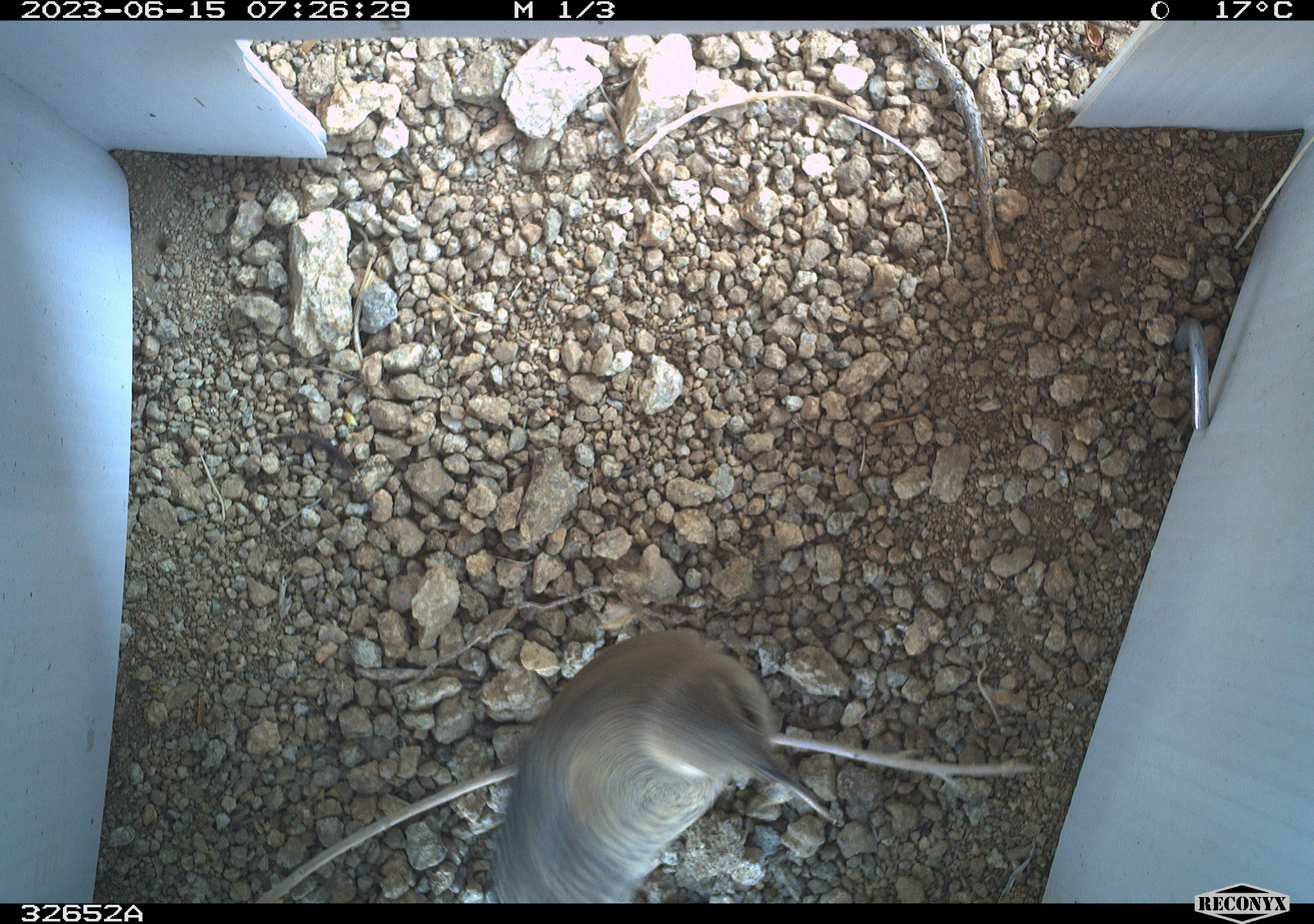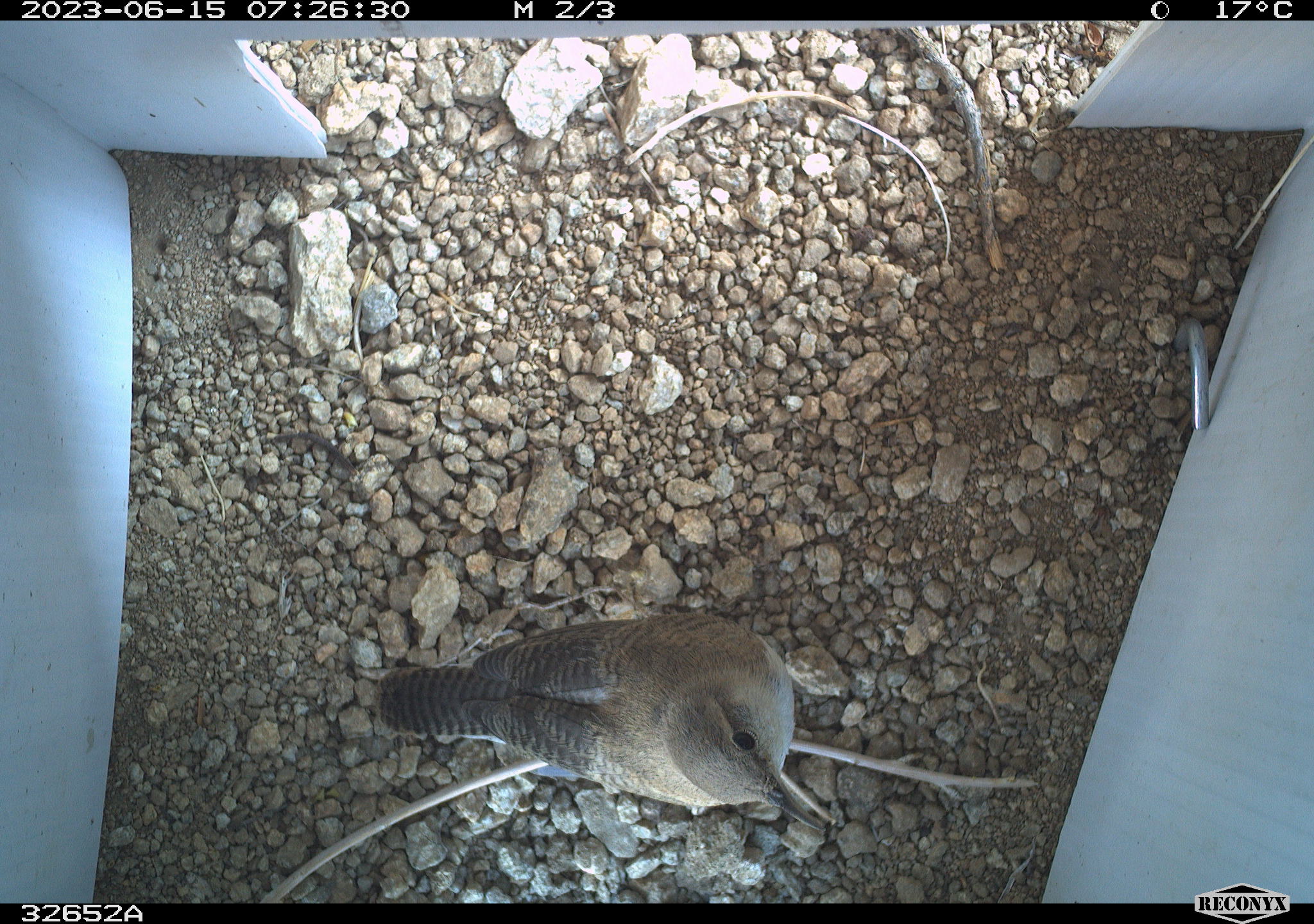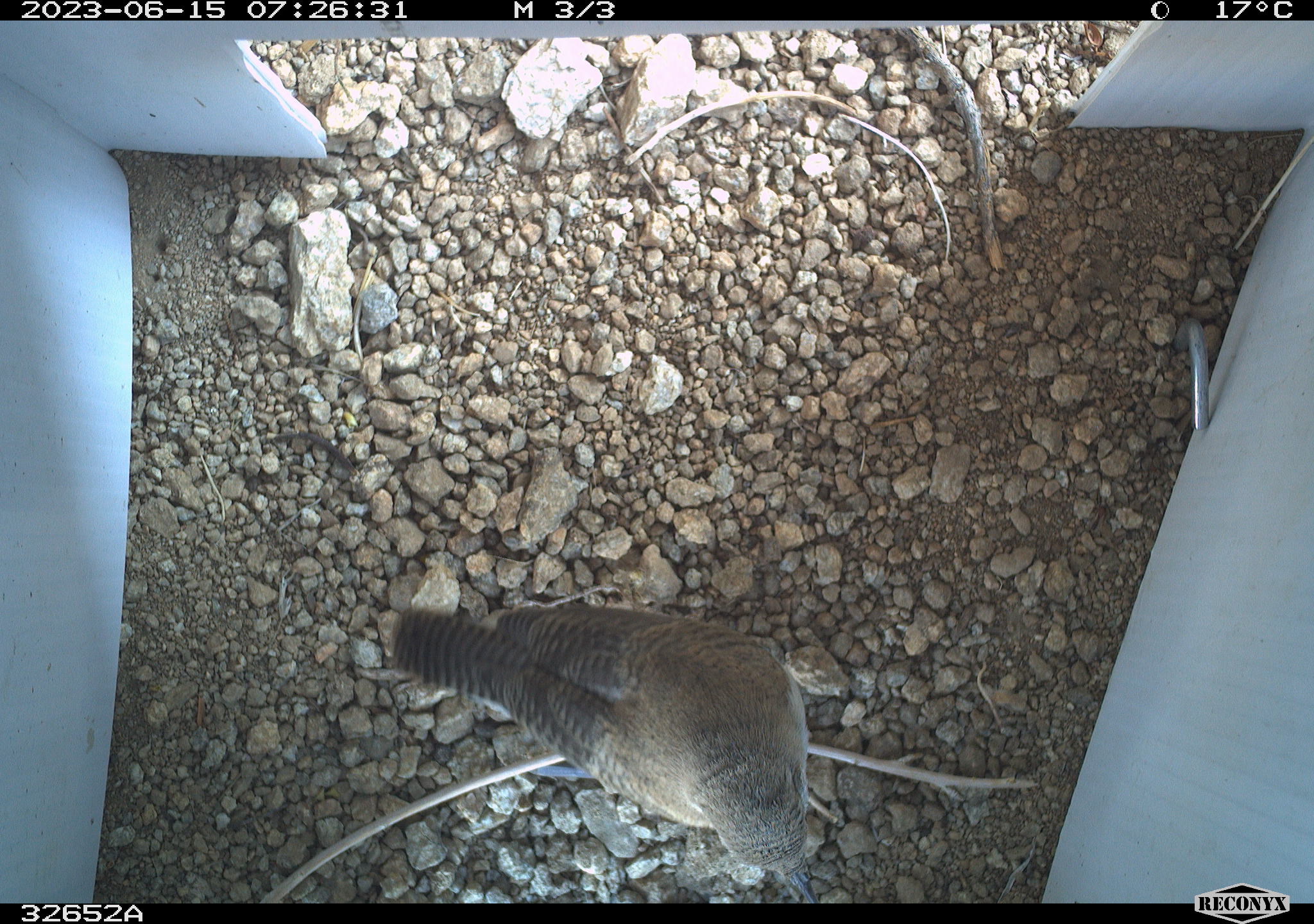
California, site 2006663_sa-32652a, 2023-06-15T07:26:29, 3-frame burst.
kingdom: Animalia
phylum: Chordata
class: Aves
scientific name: Aves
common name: bird